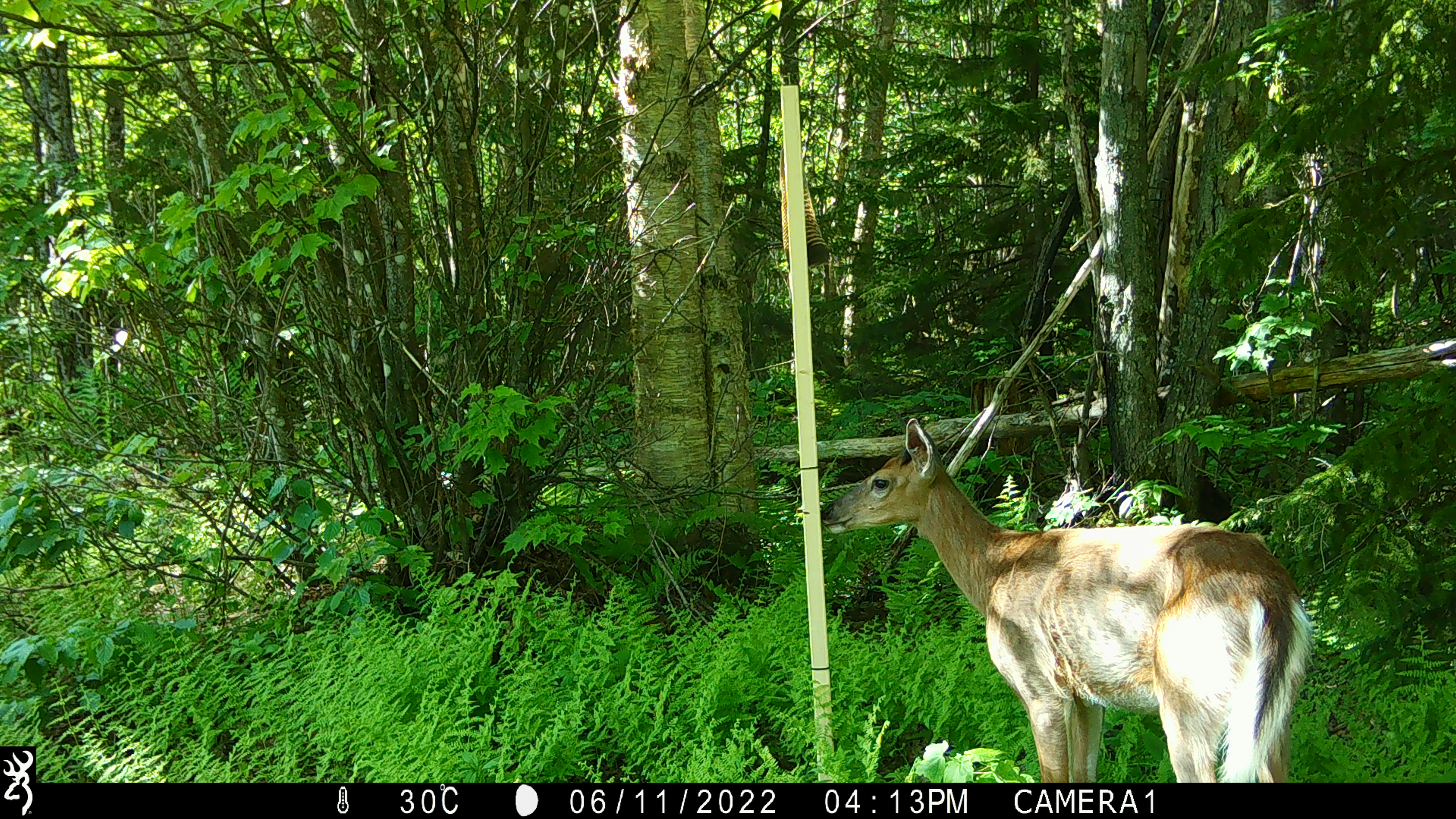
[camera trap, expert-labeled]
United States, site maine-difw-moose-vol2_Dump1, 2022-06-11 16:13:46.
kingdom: Animalia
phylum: Chordata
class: Mammalia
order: Artiodactyla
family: Cervidae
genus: Odocoileus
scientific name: Odocoileus virginianus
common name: white-tailed deer